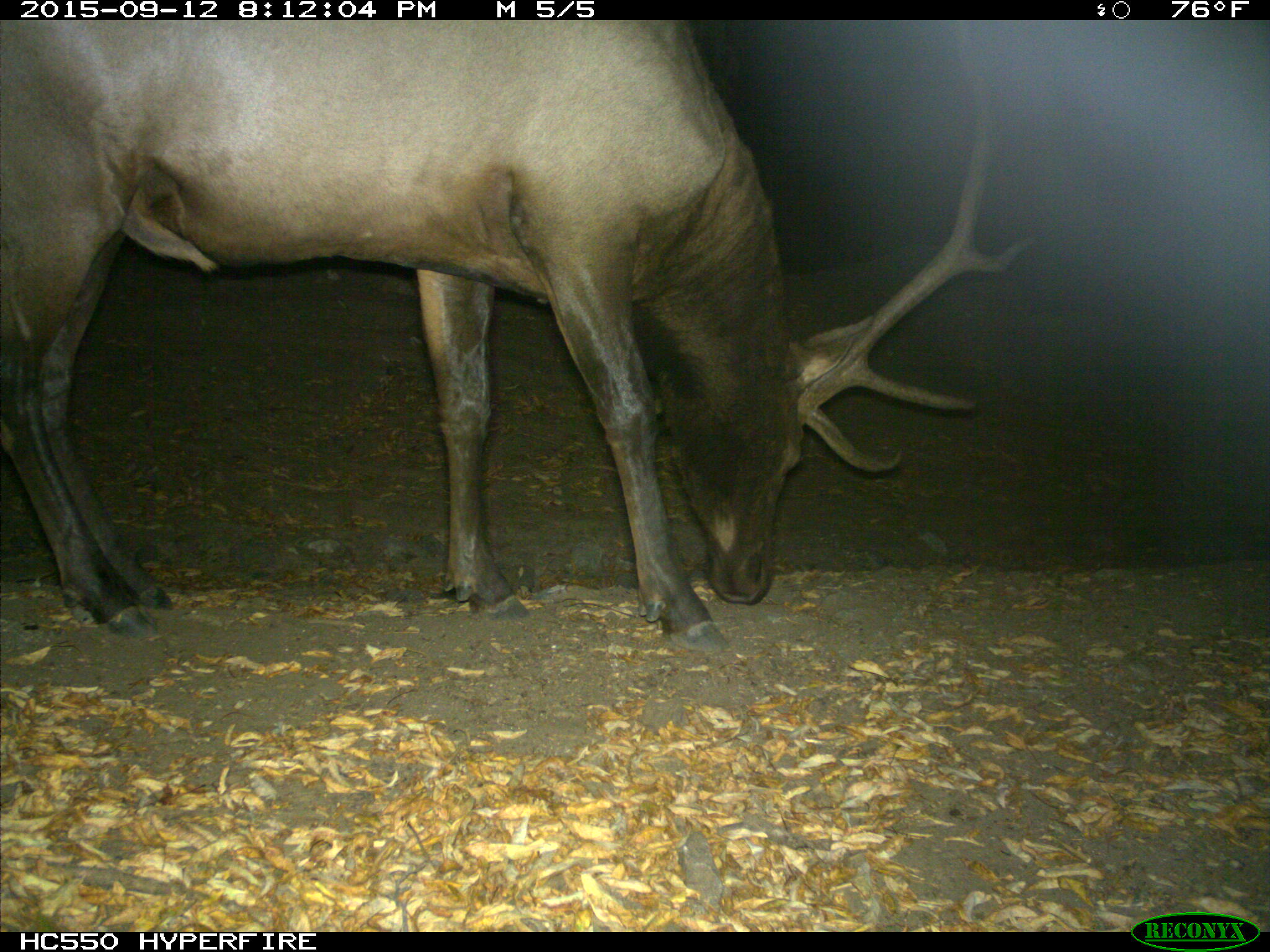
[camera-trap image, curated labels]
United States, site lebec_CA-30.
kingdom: Animalia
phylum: Chordata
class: Mammalia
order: Artiodactyla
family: Cervidae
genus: Cervus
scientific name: Cervus canadensis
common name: elk